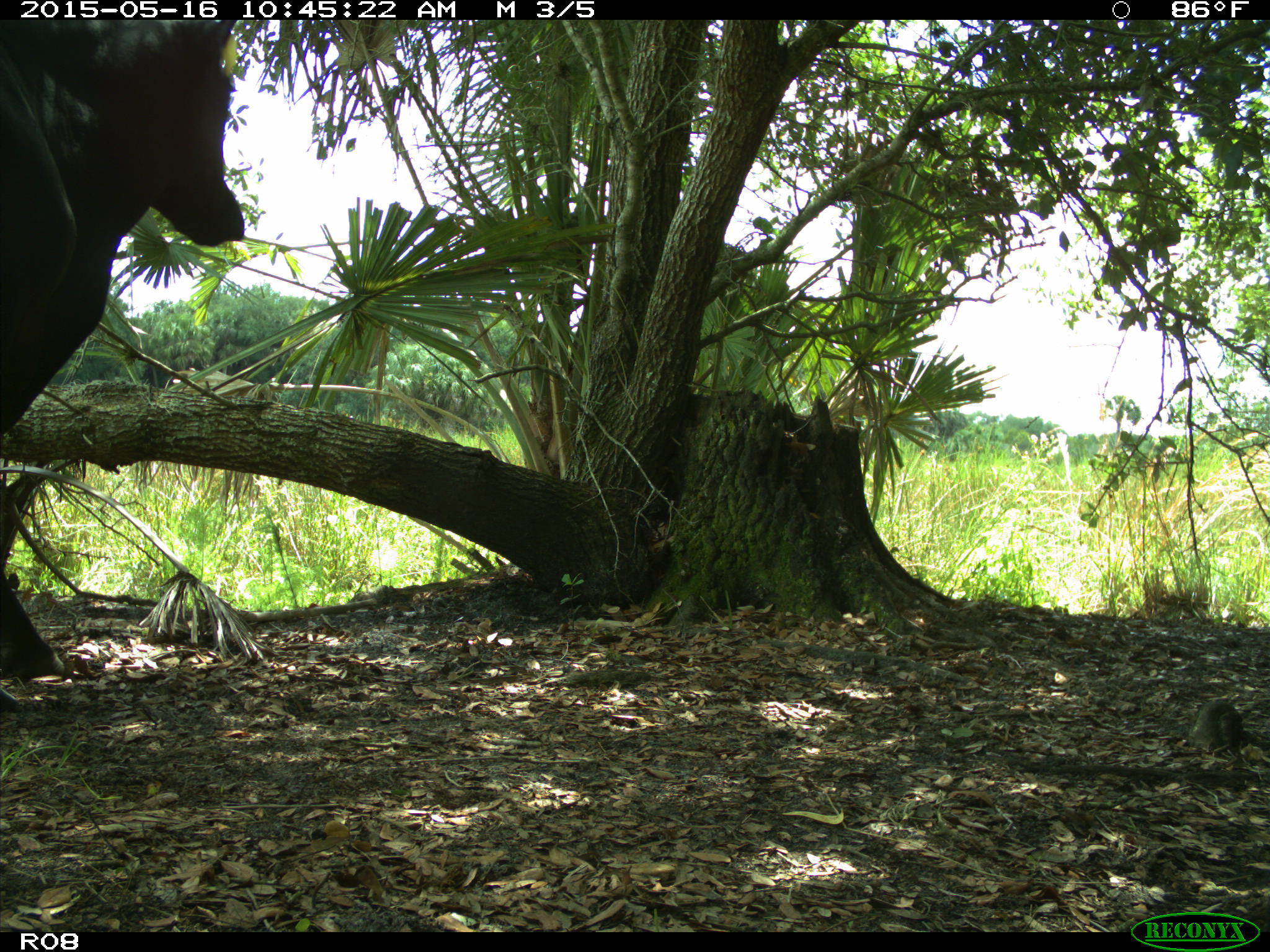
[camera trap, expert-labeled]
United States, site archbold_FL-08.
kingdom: Animalia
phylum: Chordata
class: Mammalia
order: Artiodactyla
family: Bovidae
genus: Bos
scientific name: Bos taurus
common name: domestic cow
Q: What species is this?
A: Bos taurus (domestic cow).